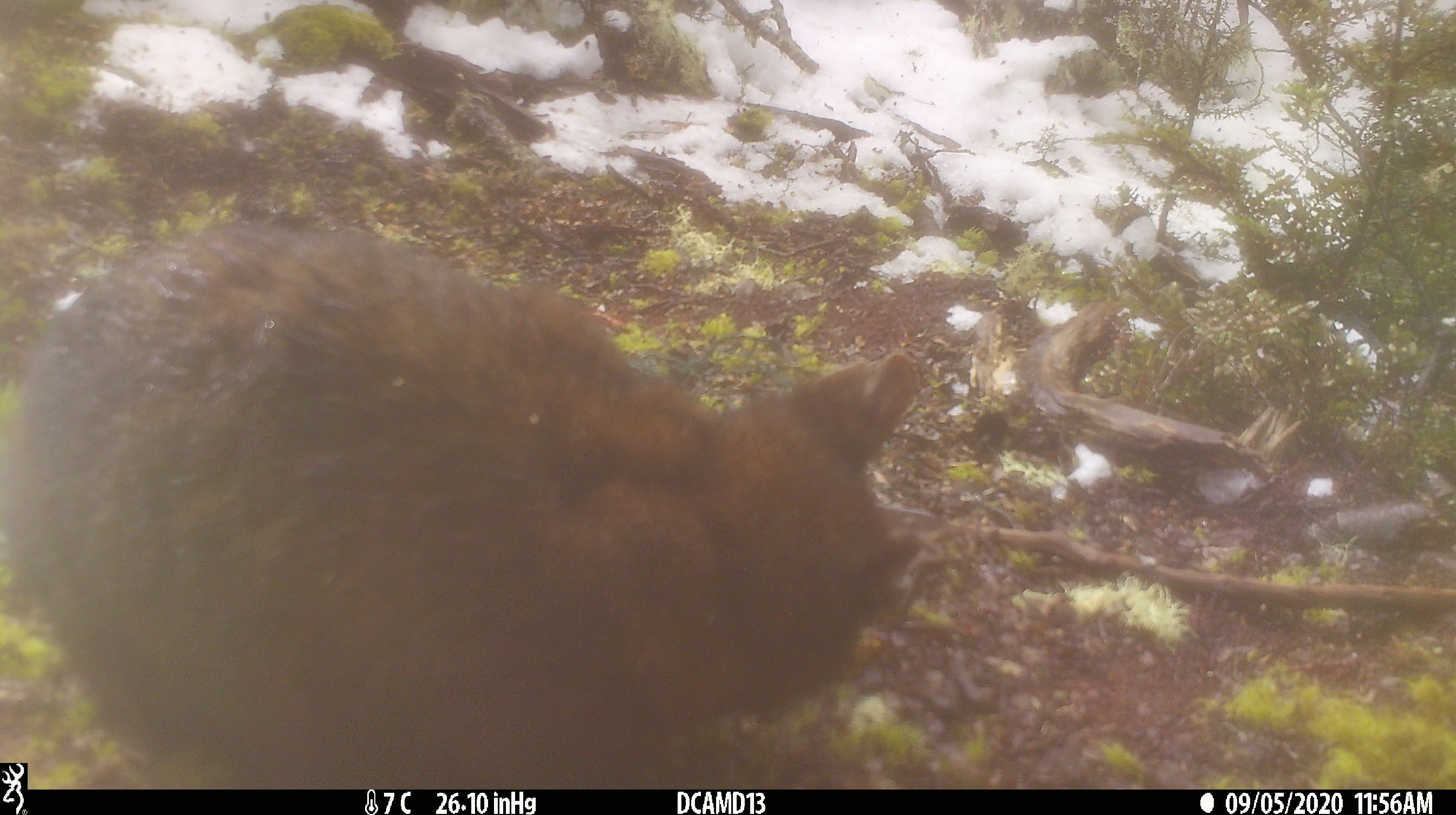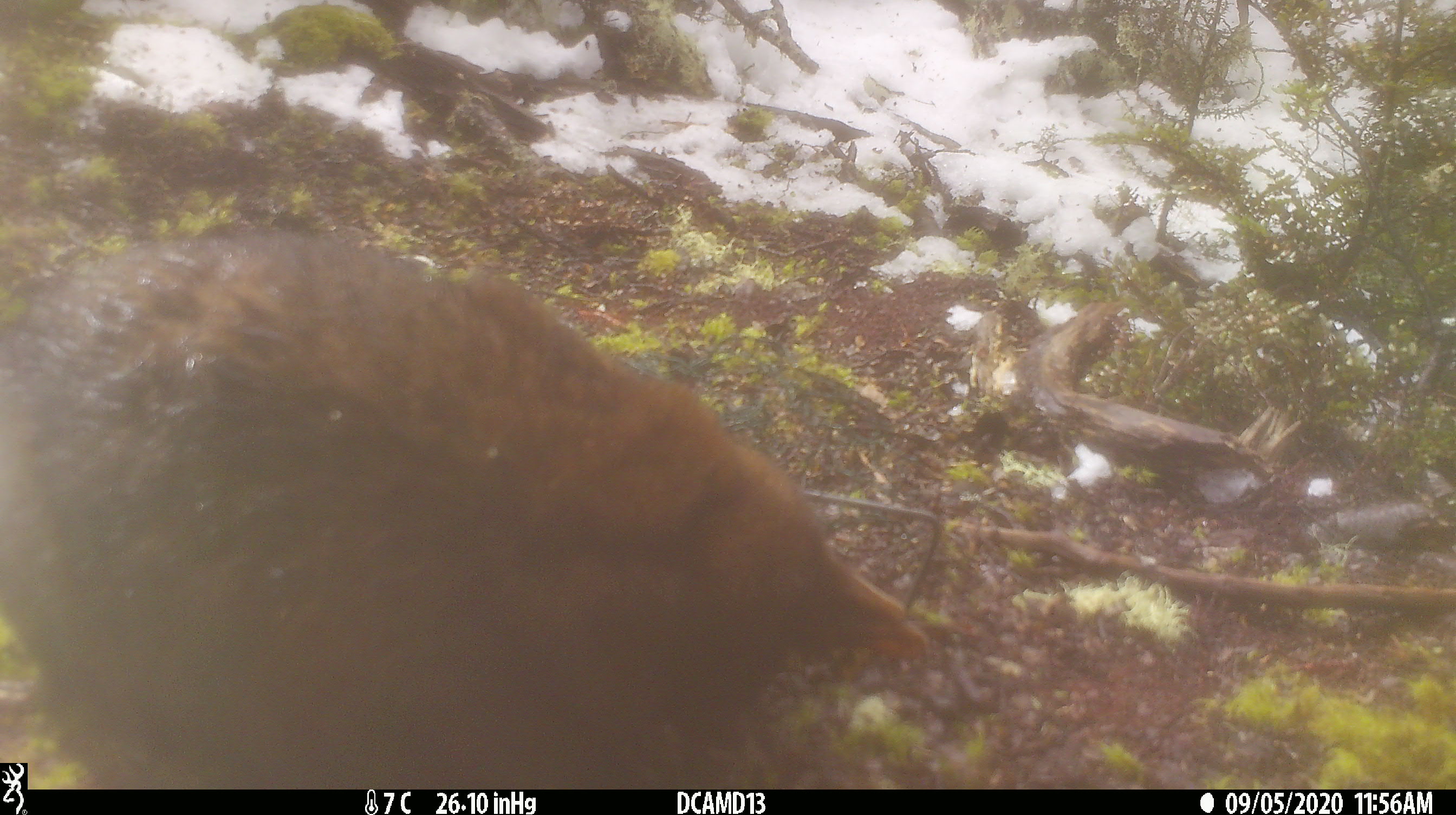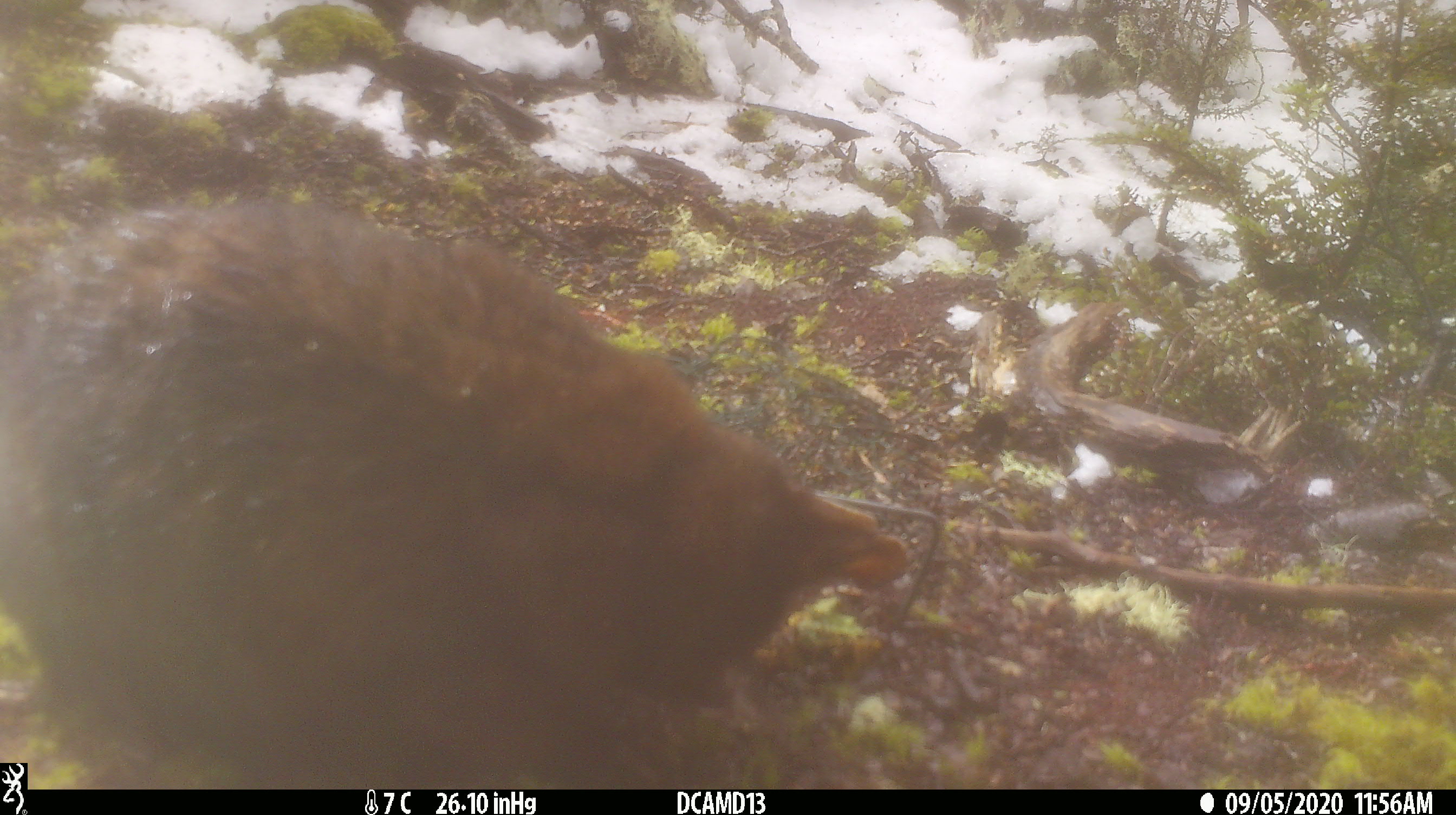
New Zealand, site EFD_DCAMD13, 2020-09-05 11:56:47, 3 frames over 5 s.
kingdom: Animalia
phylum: Chordata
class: Mammalia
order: Diprotodontia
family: Phalangeridae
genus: Trichosurus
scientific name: Trichosurus vulpecula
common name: common brushtail possum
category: possum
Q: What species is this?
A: Possum (common brushtail possum) (Trichosurus vulpecula).